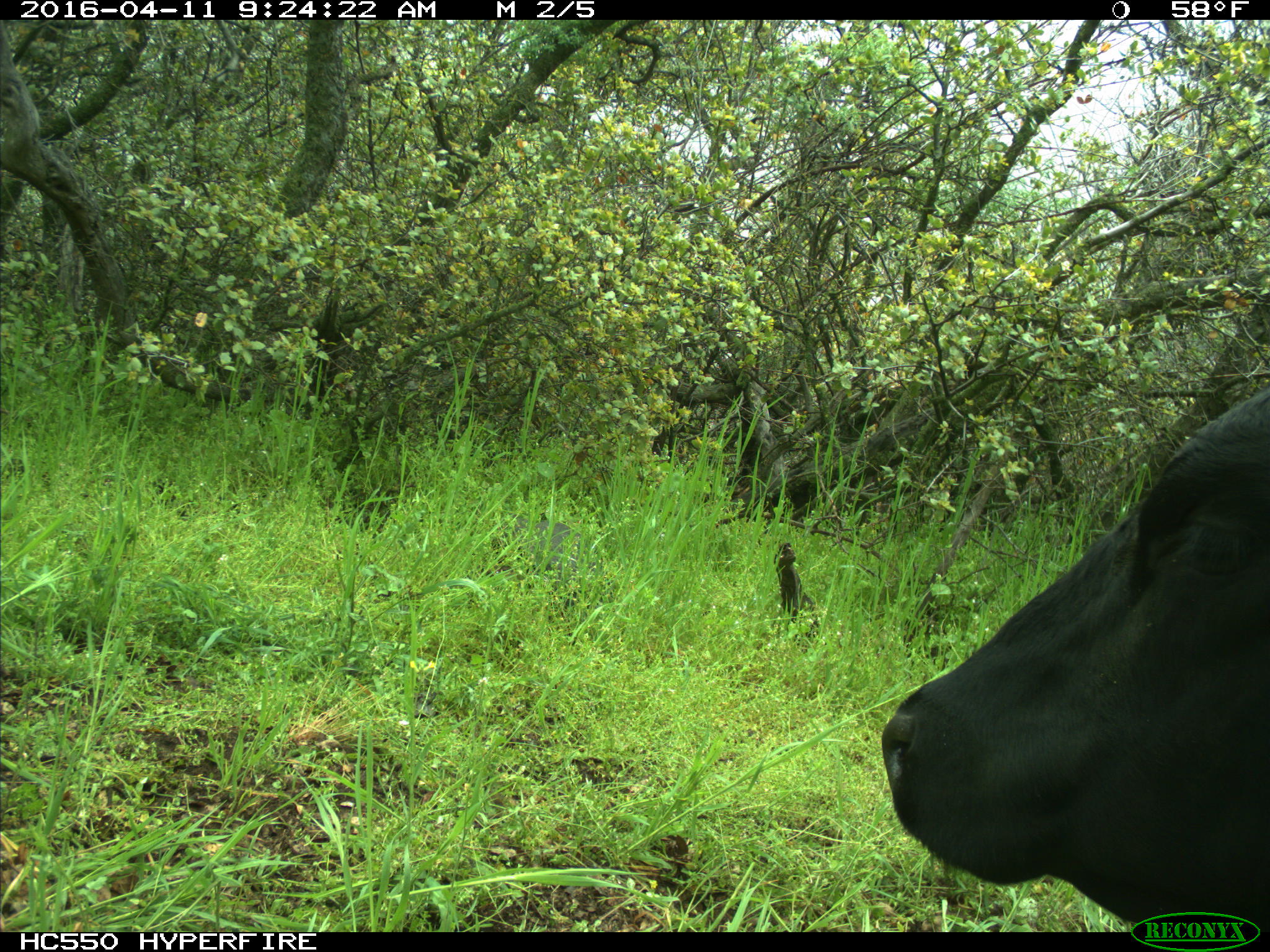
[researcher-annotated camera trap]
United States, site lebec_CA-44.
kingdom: Animalia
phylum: Chordata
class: Mammalia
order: Artiodactyla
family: Bovidae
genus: Bos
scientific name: Bos taurus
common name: domestic cow